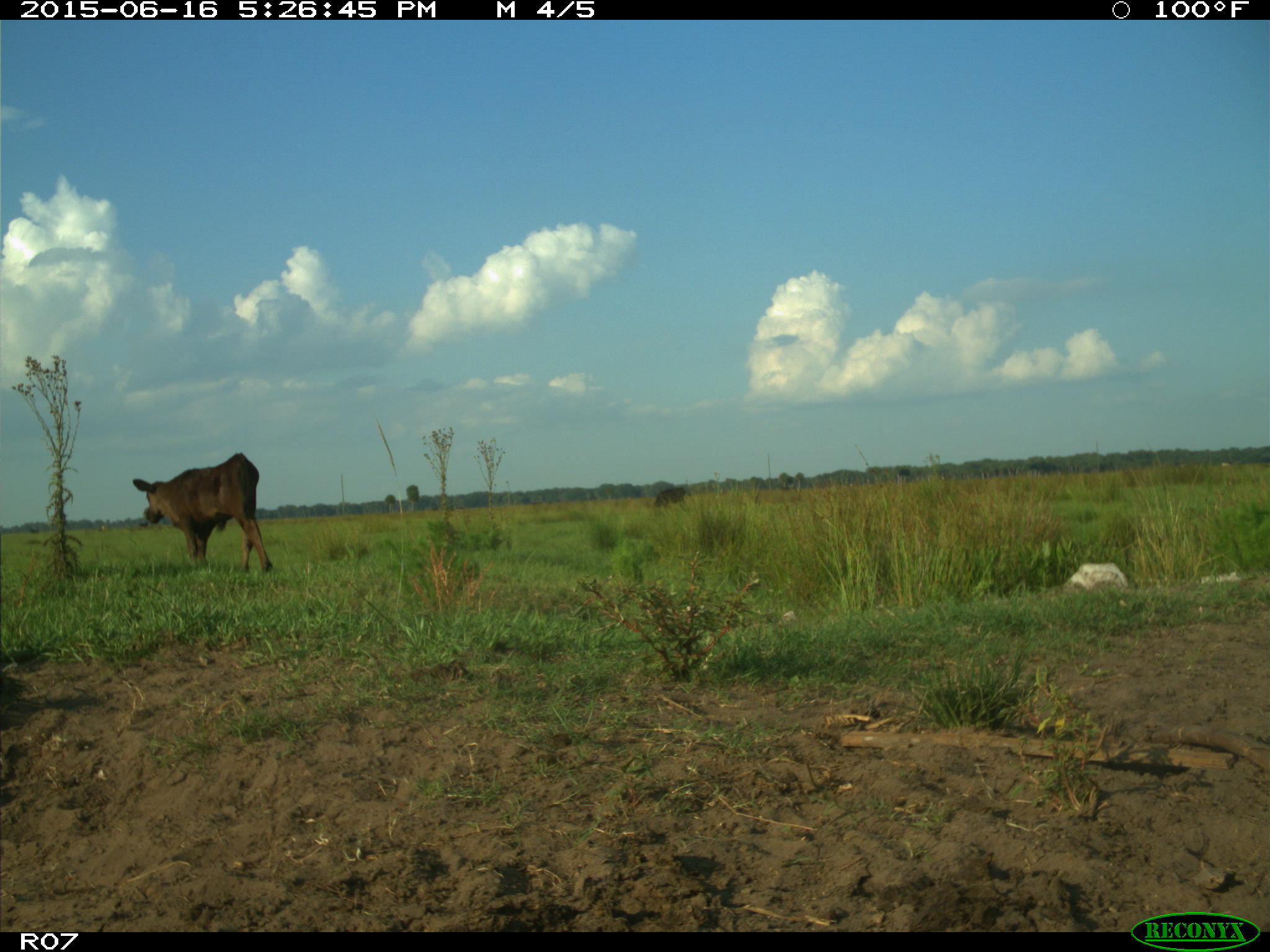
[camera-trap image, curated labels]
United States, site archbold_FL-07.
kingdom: Animalia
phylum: Chordata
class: Mammalia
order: Artiodactyla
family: Bovidae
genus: Bos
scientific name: Bos taurus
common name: domestic cow